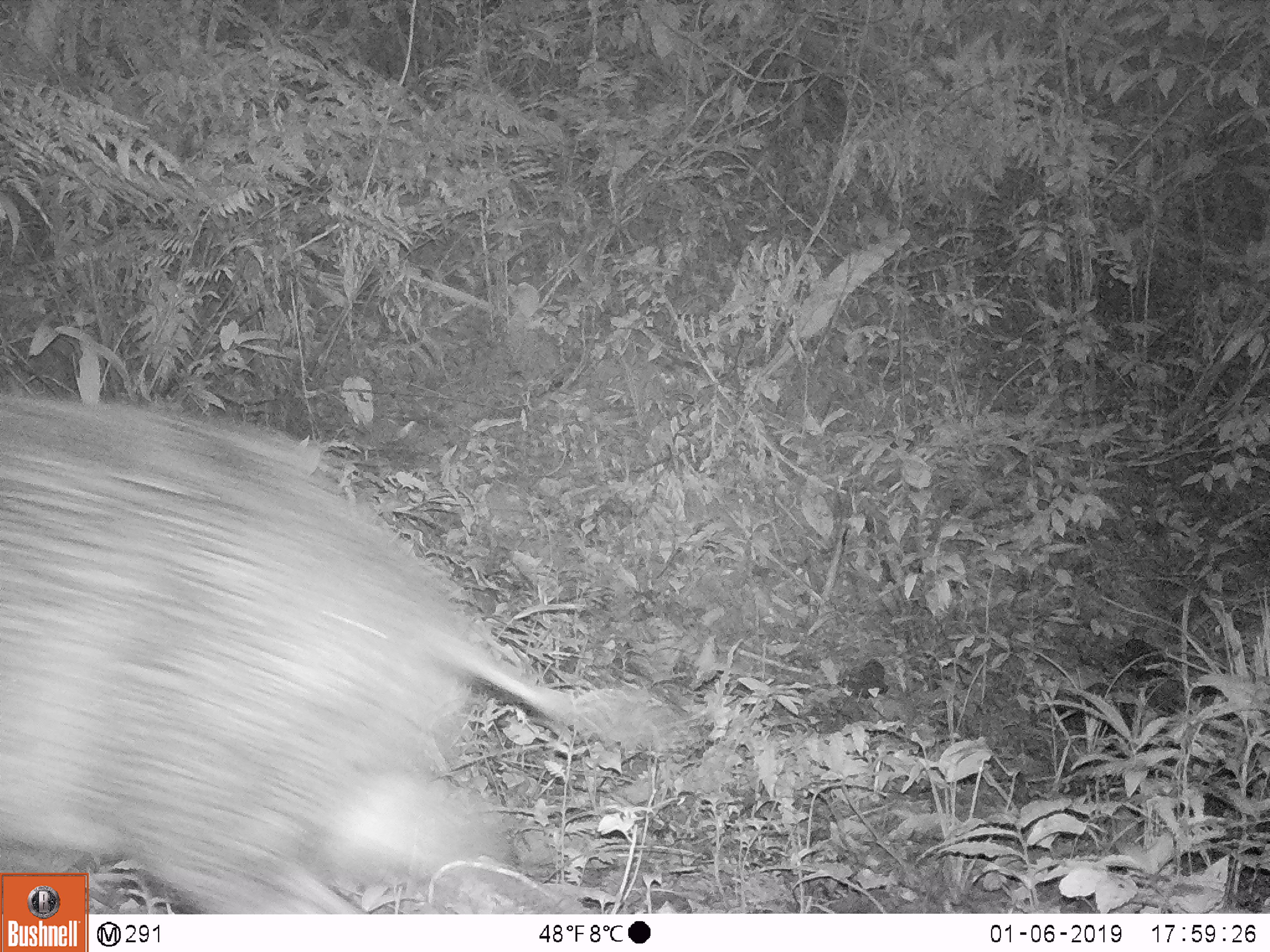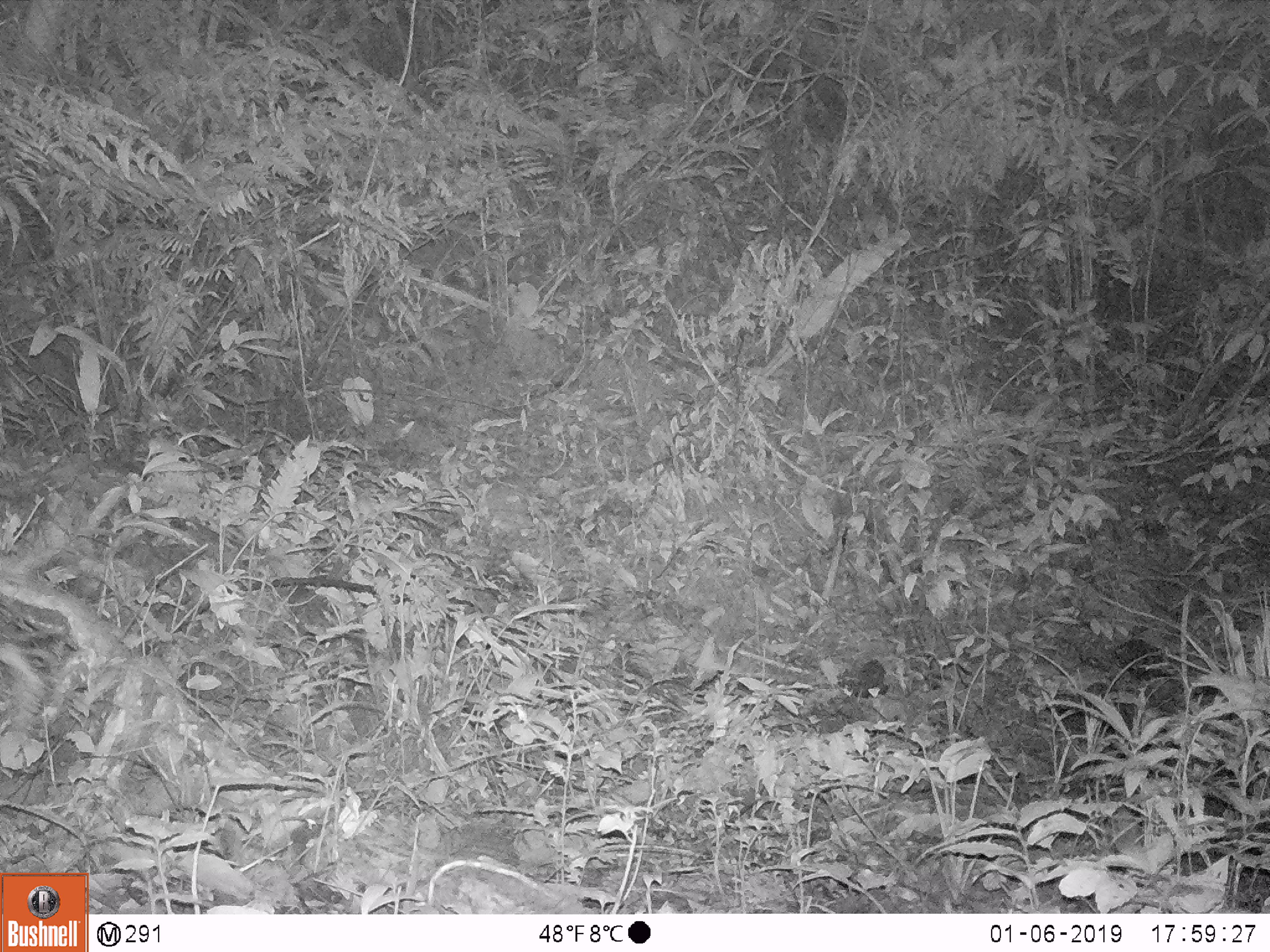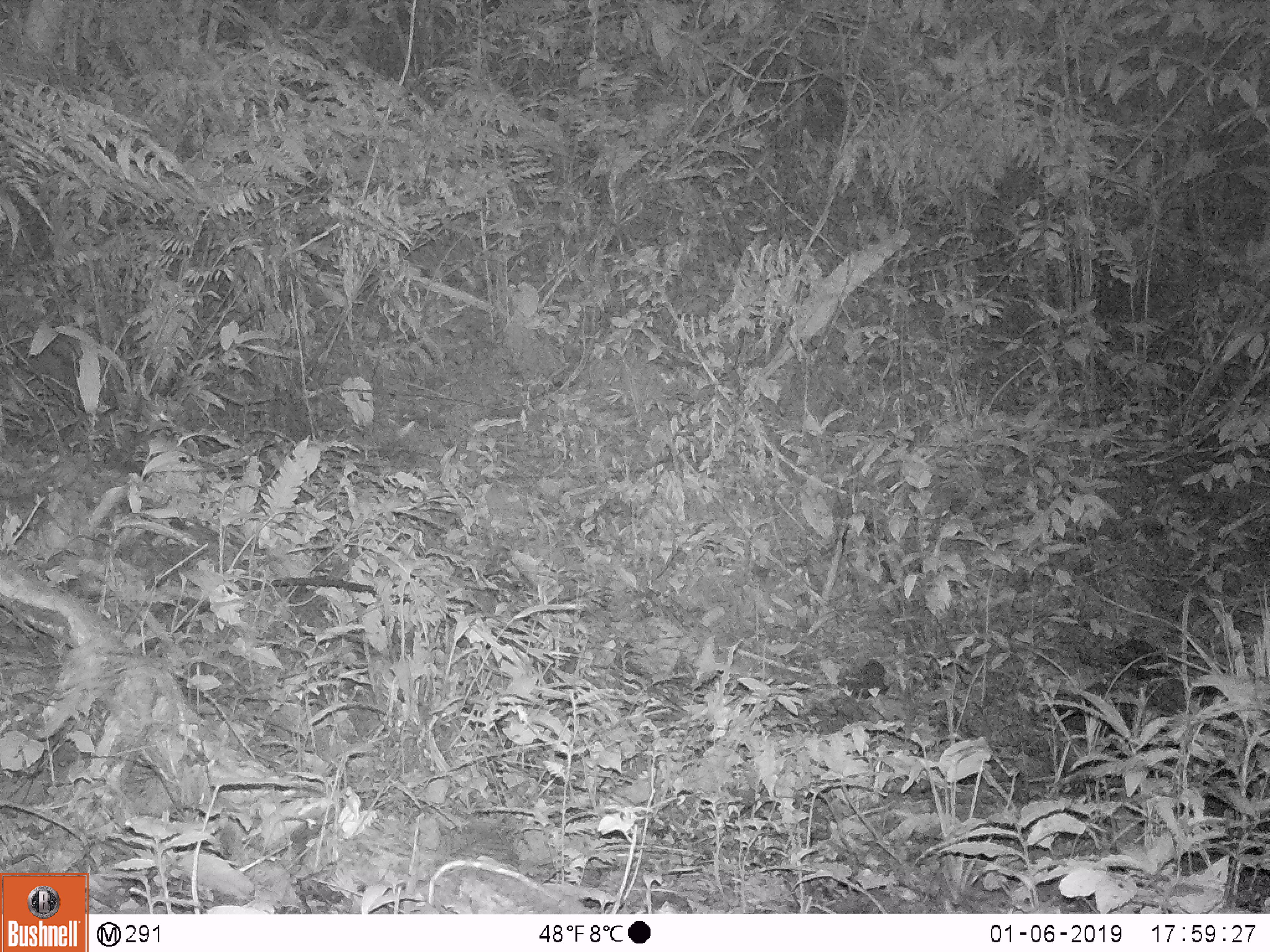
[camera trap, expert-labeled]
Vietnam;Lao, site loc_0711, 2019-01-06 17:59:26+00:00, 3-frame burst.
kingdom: Animalia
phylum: Chordata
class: Mammalia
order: Artiodactyla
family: Suidae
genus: Sus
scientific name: Sus scrofa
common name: eurasian wild pig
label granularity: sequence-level